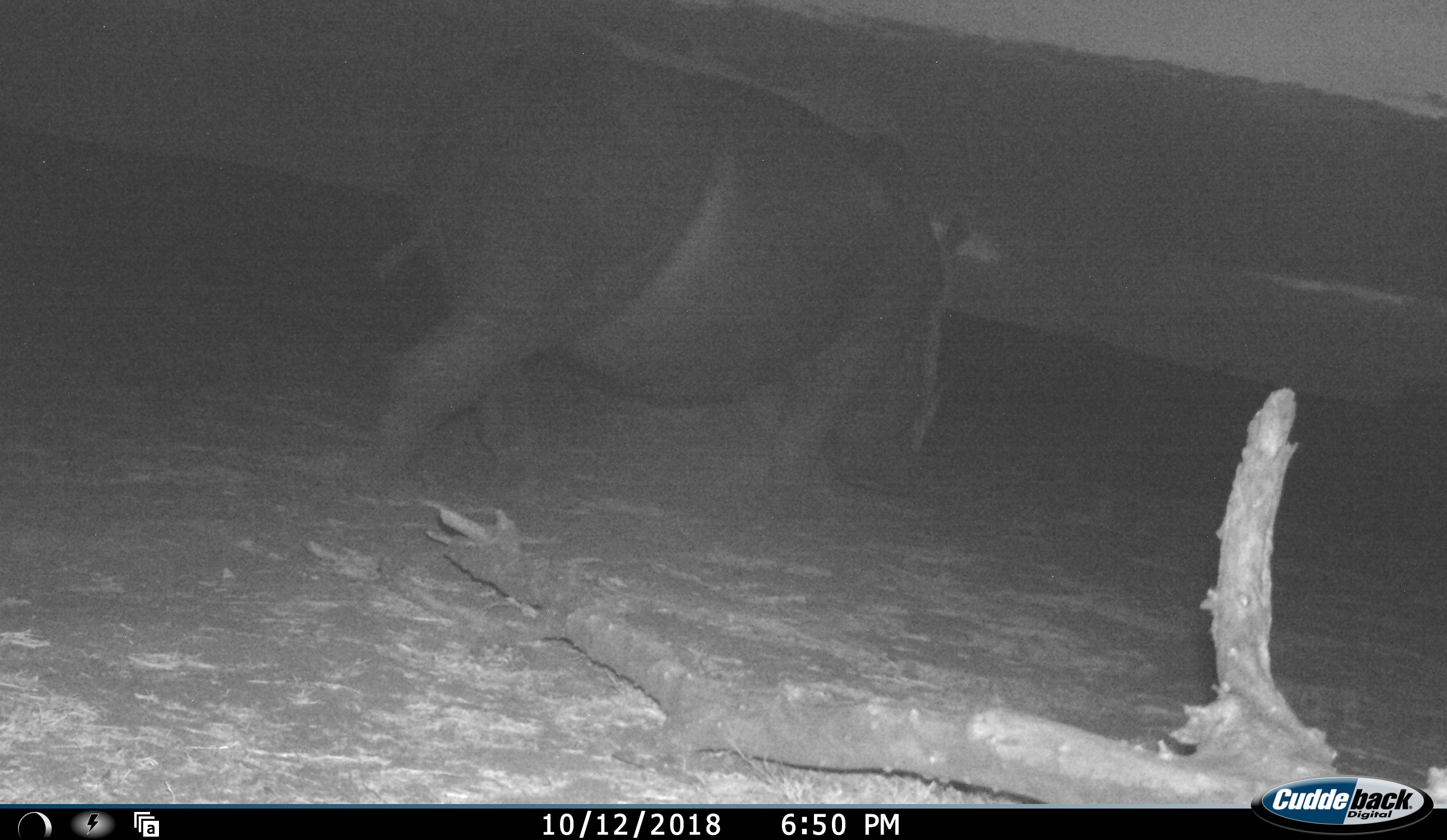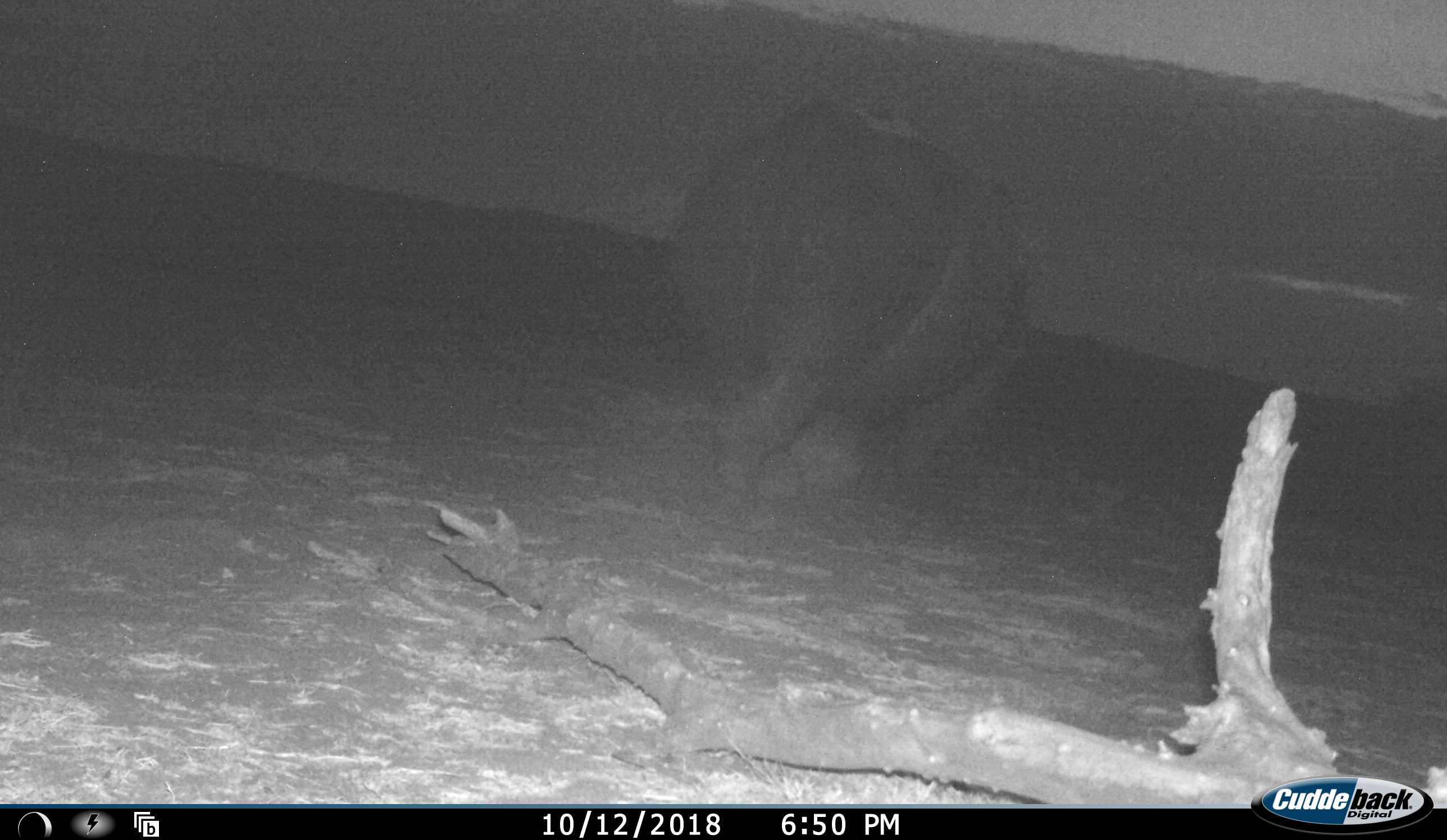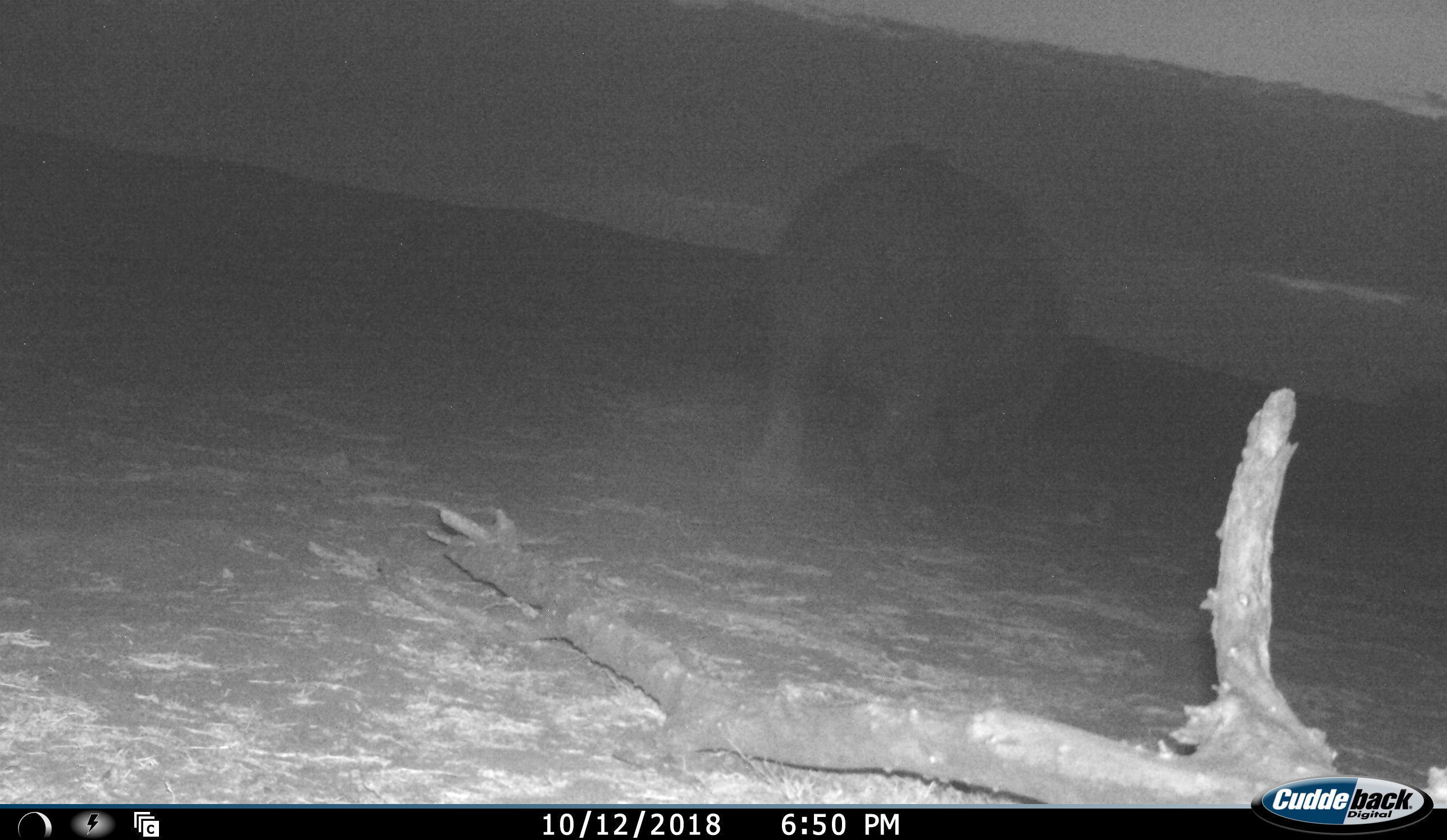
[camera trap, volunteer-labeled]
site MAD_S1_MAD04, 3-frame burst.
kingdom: Animalia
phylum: Chordata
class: Mammalia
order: Artiodactyla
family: Hippopotamidae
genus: Hippopotamus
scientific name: Hippopotamus amphibius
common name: hippopotamus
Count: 1.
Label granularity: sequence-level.